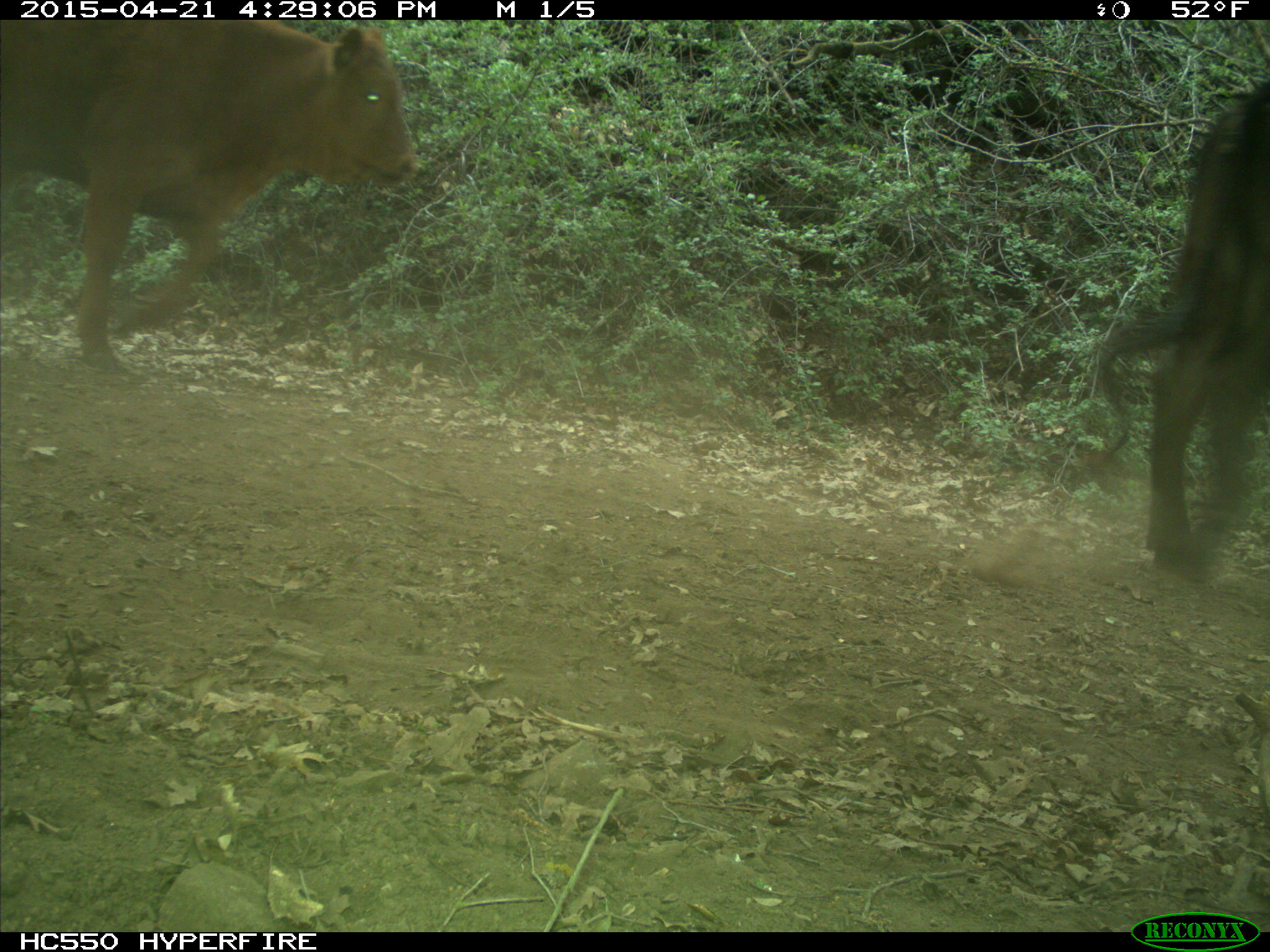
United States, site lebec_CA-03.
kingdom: Animalia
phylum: Chordata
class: Mammalia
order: Artiodactyla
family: Bovidae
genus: Bos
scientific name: Bos taurus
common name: domestic cow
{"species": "Bos taurus (domestic cow)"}